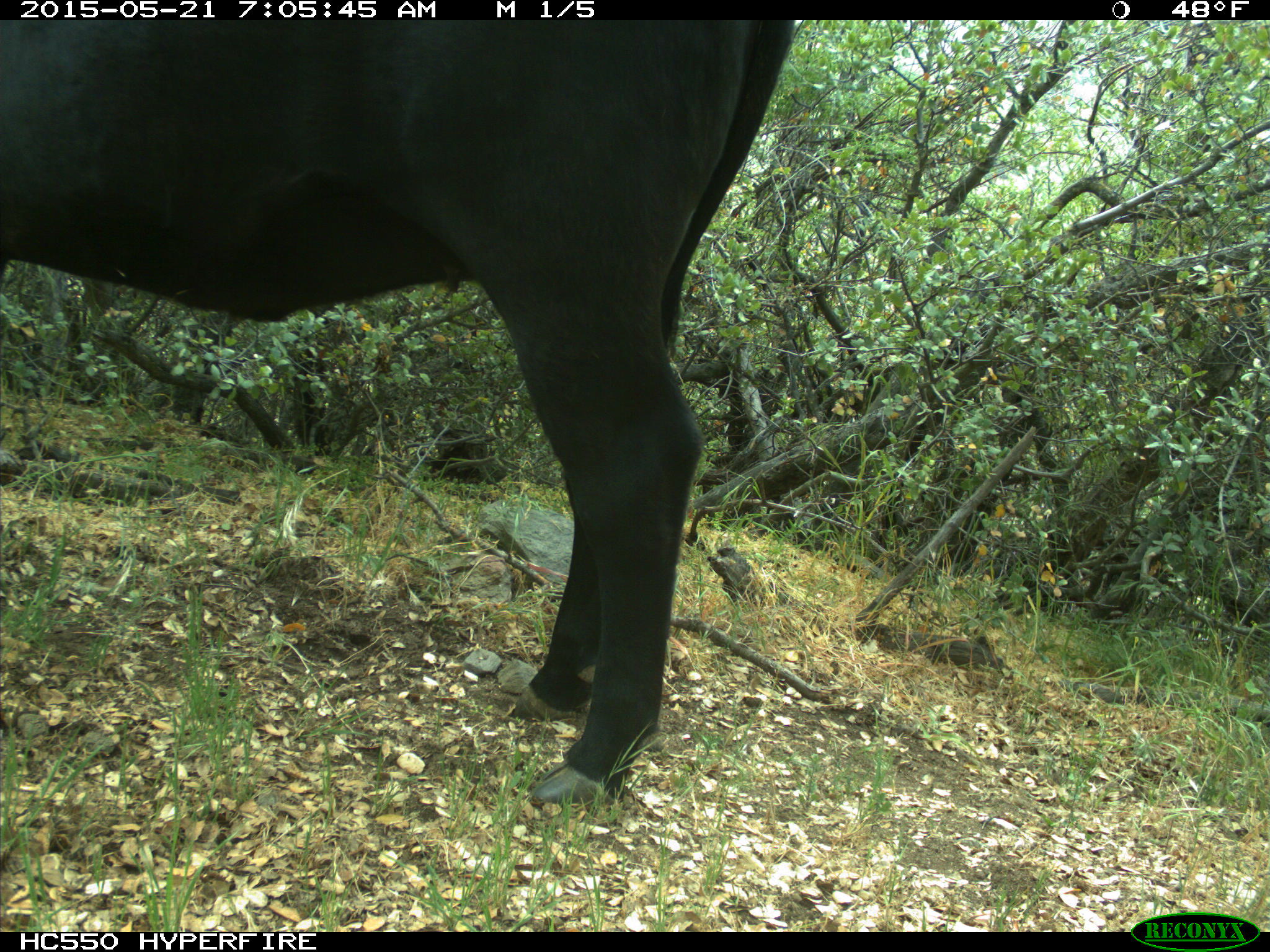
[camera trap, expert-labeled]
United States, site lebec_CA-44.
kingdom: Animalia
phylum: Chordata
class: Mammalia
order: Artiodactyla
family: Bovidae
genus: Bos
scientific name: Bos taurus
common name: domestic cow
Bos taurus (domestic cow).